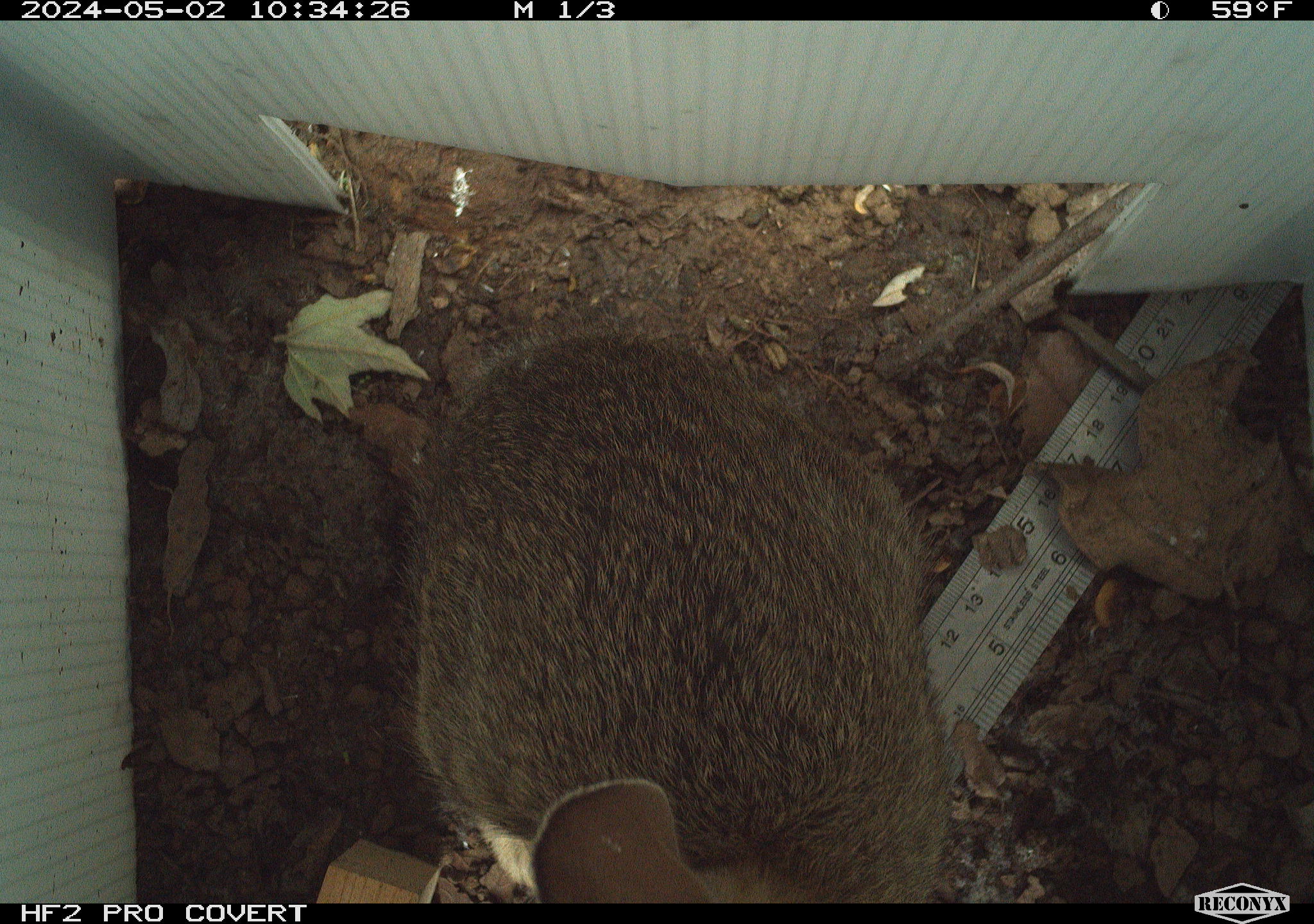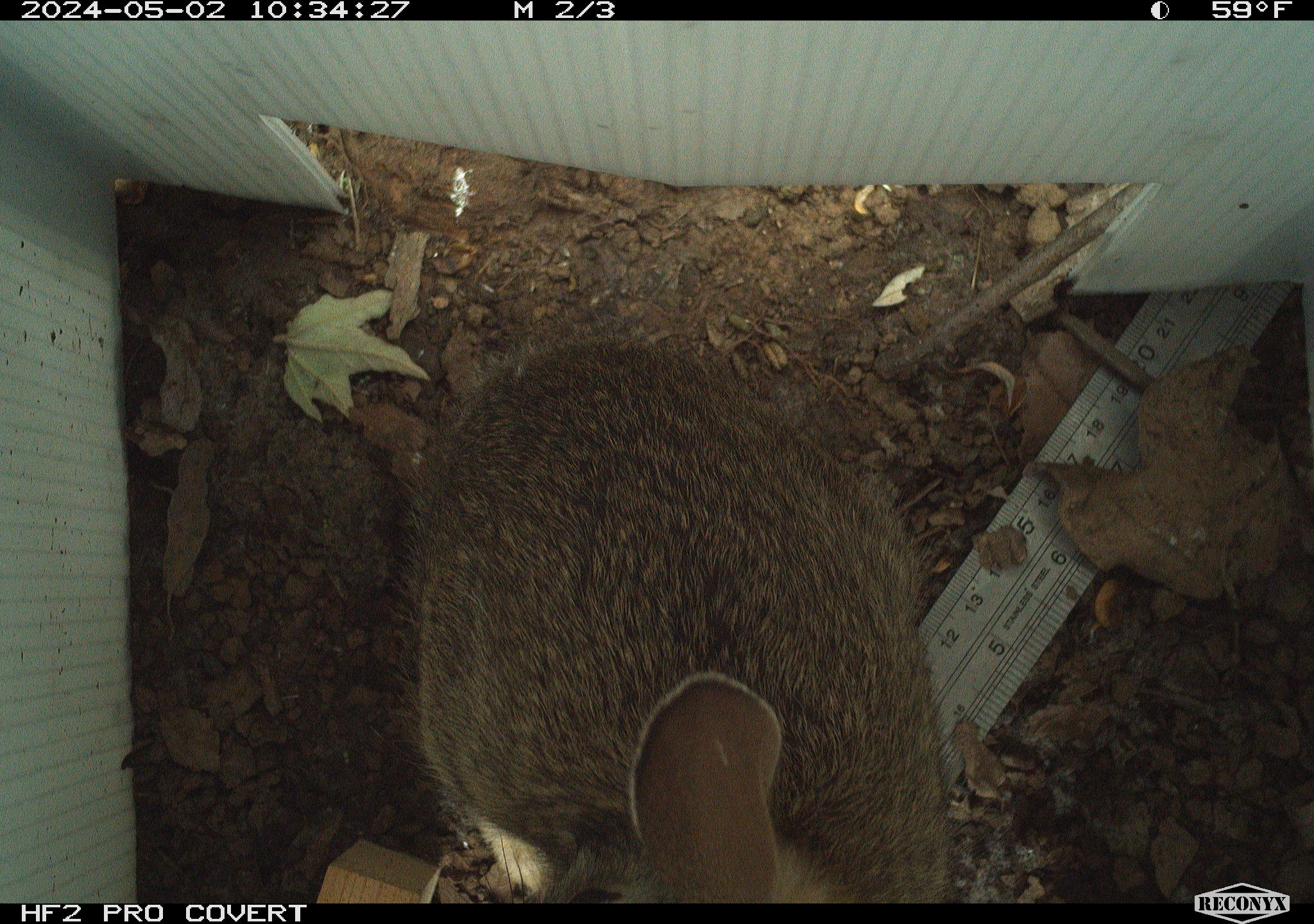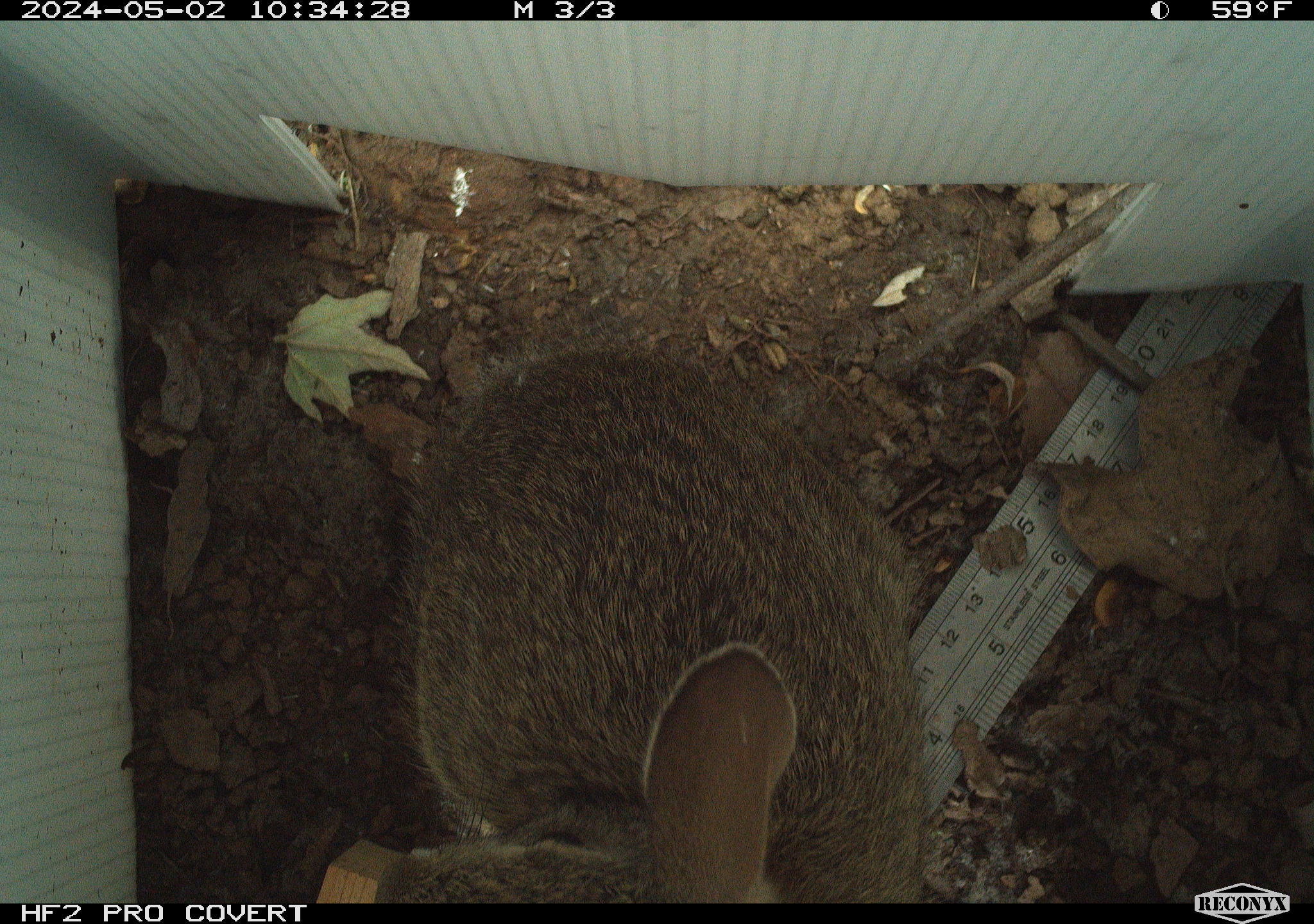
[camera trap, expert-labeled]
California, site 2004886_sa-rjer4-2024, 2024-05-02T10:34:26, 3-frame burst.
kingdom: Animalia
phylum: Chordata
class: Mammalia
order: Lagomorpha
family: Leporidae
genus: Sylvilagus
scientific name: Sylvilagus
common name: cottontail rabbits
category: sylvilagus species